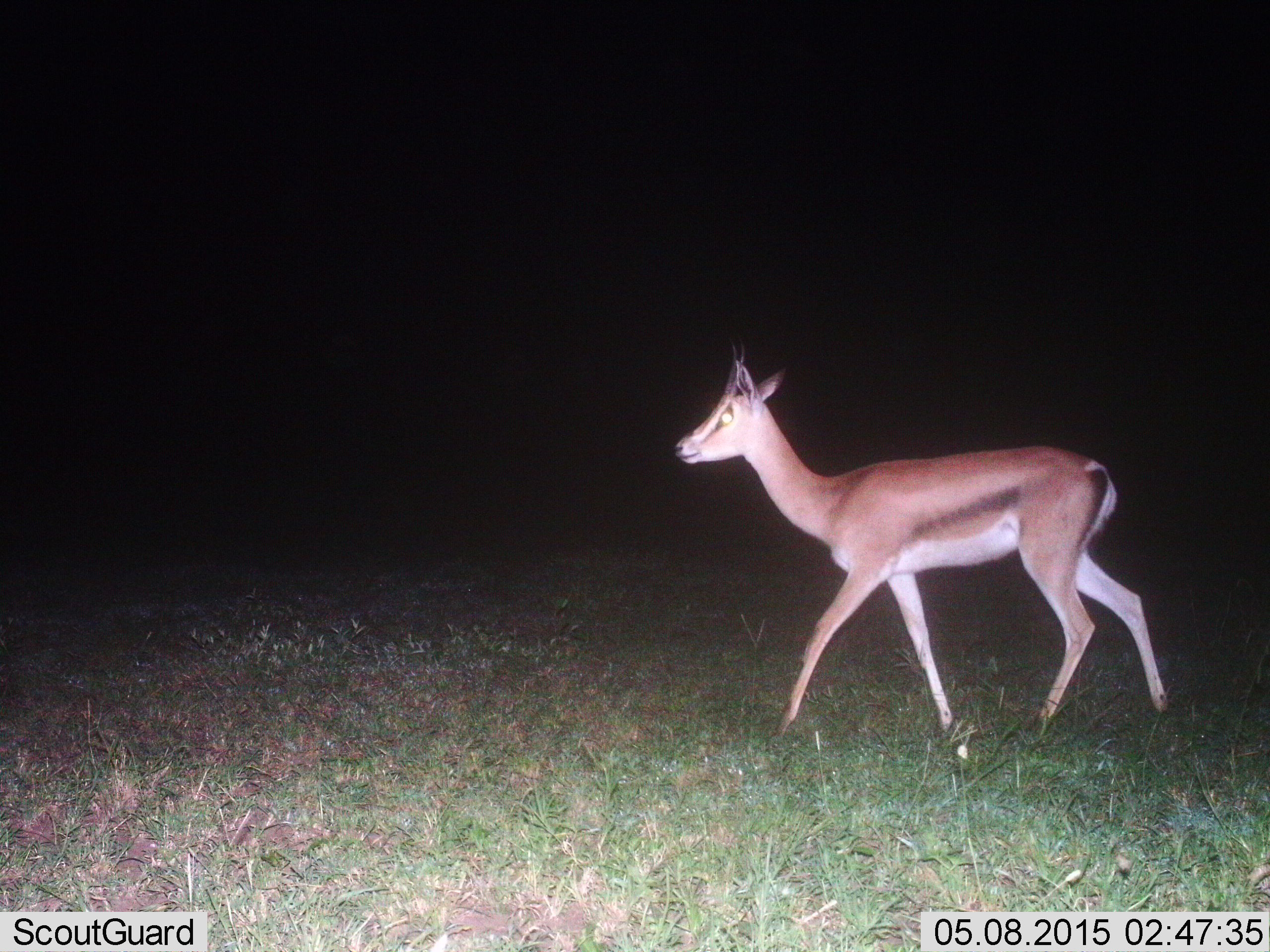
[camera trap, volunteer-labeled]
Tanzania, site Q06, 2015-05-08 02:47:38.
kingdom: Animalia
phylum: Chordata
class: Mammalia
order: Artiodactyla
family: Bovidae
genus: Nanger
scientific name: Nanger granti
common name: grant's gazelle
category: gazellegrants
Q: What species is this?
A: Gazellegrants (grant's gazelle) (Nanger granti).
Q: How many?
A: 1.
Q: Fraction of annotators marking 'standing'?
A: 0%.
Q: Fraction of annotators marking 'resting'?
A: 0%.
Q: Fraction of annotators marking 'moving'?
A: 100%.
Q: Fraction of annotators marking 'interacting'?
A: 0%.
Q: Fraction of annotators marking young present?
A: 0%.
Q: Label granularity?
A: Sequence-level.